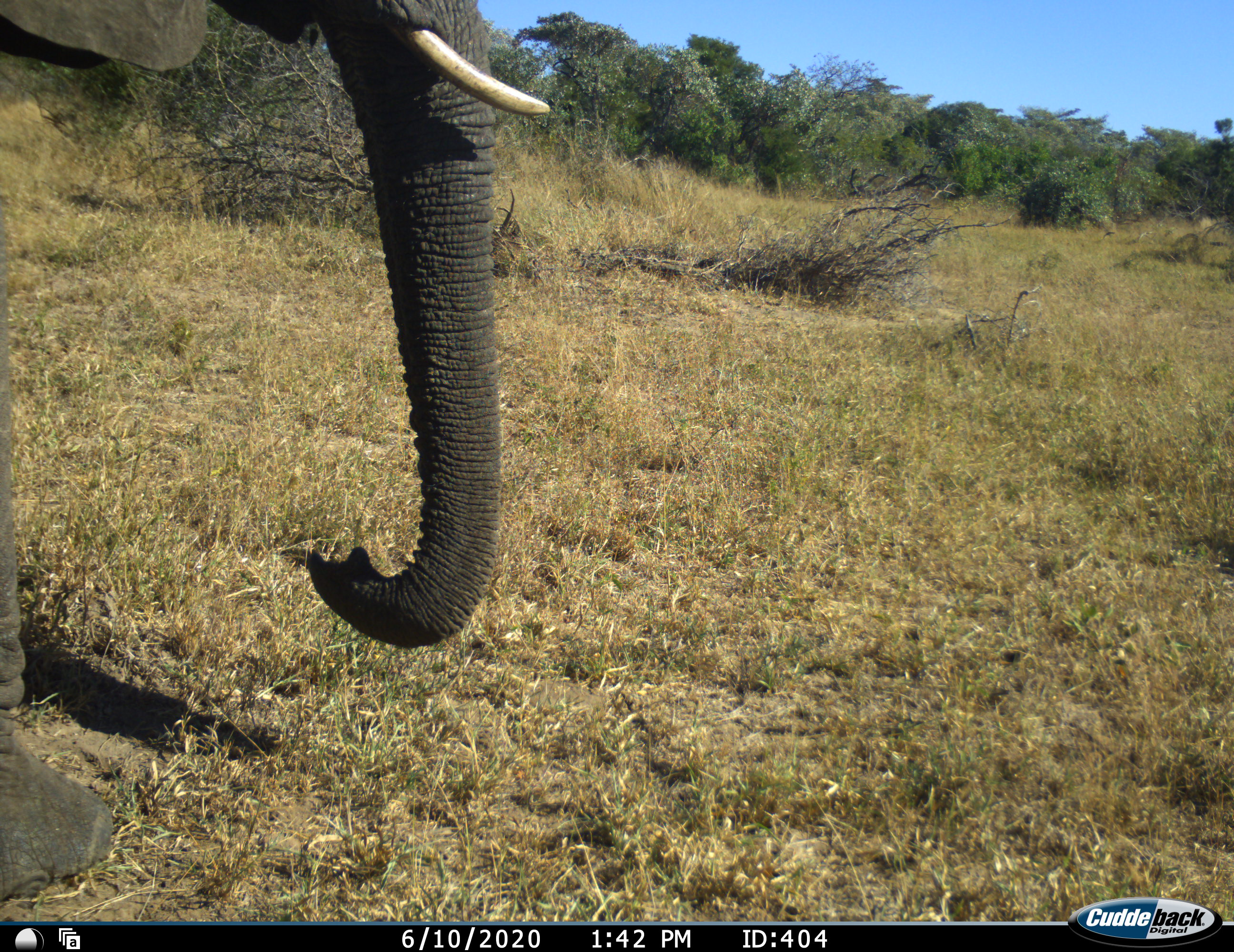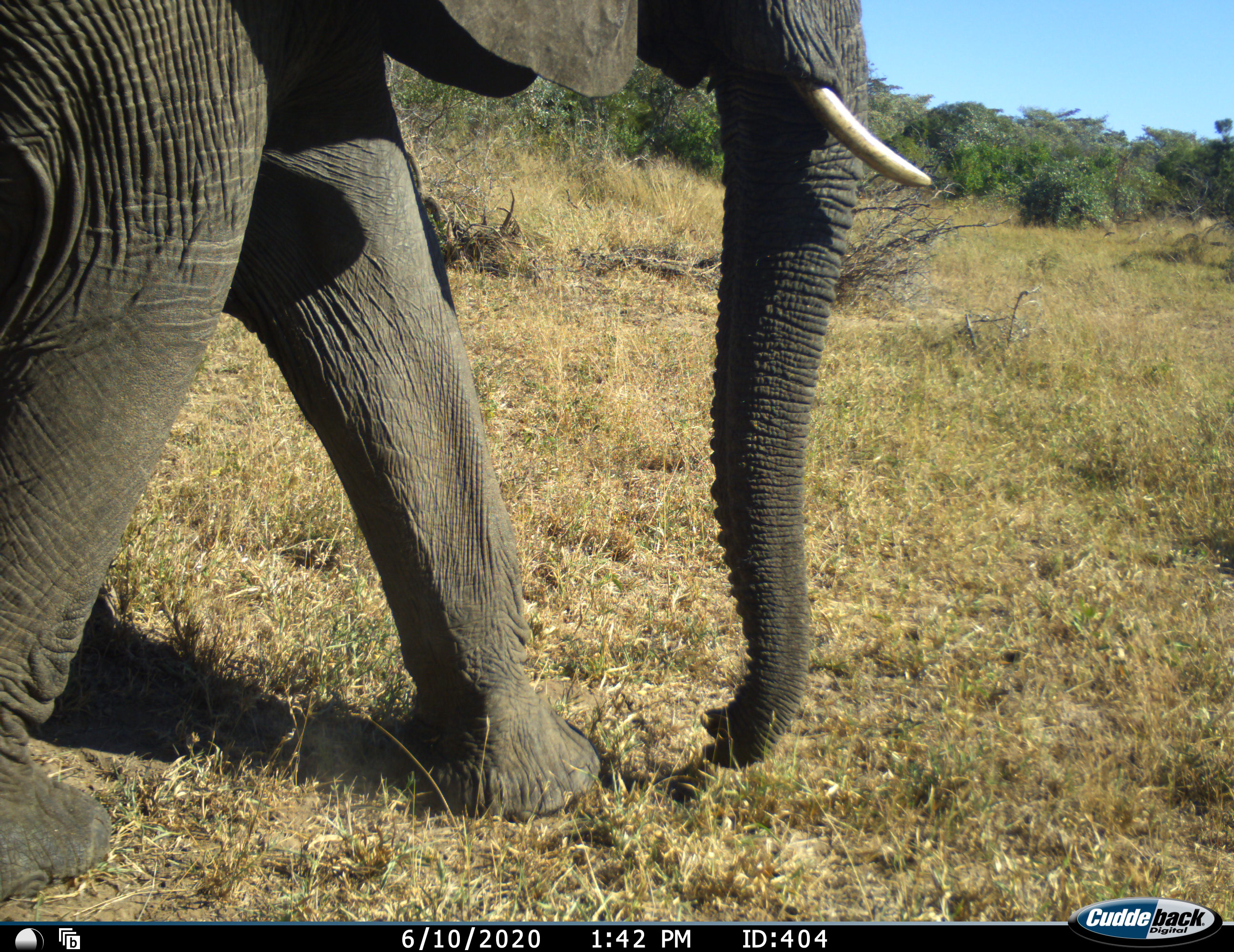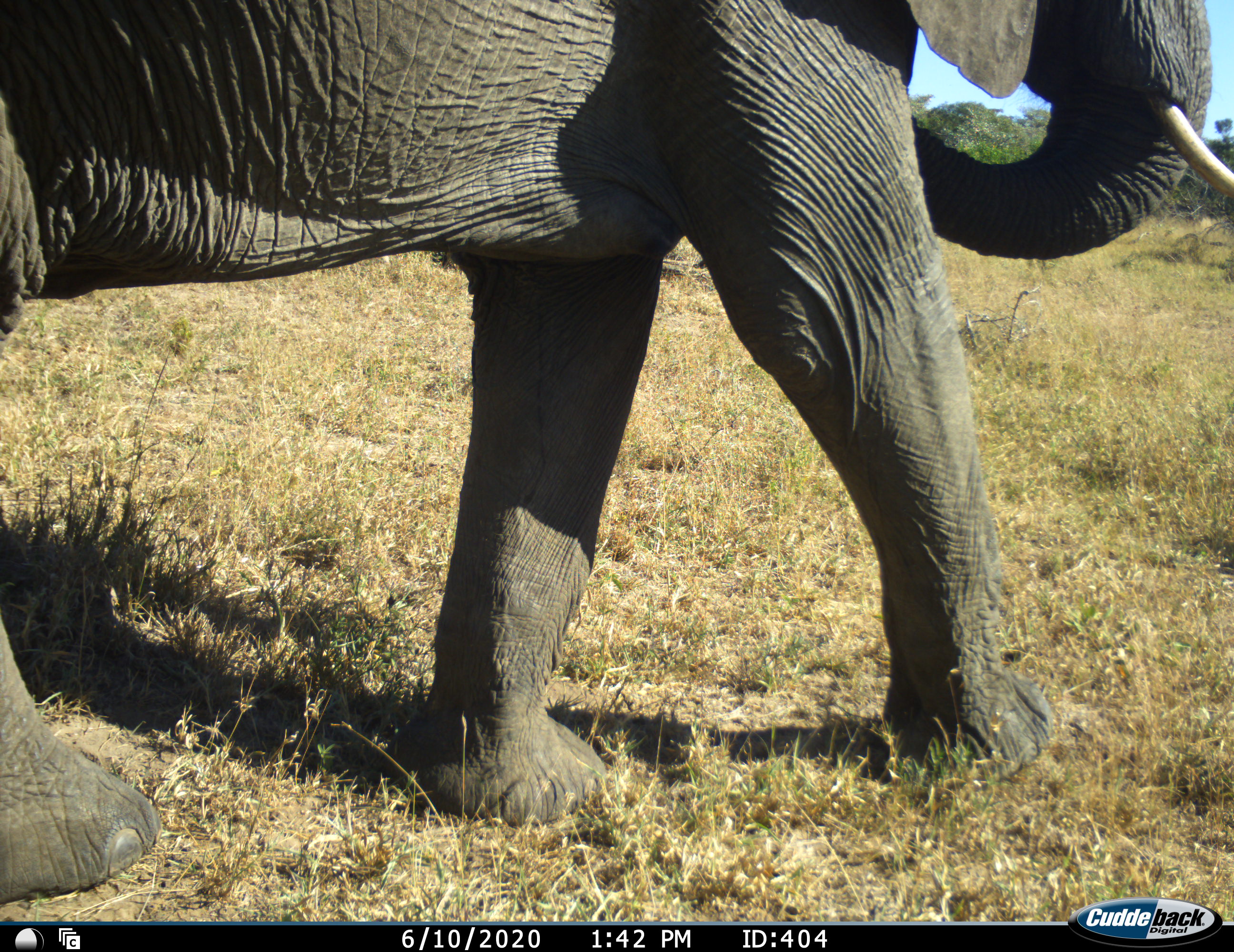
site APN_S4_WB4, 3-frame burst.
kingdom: Animalia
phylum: Chordata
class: Mammalia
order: Proboscidea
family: Elephantidae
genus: Loxodonta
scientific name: Loxodonta africana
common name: african bush elephant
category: elephant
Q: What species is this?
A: Elephant (african bush elephant) (Loxodonta africana).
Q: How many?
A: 1.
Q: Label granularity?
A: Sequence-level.